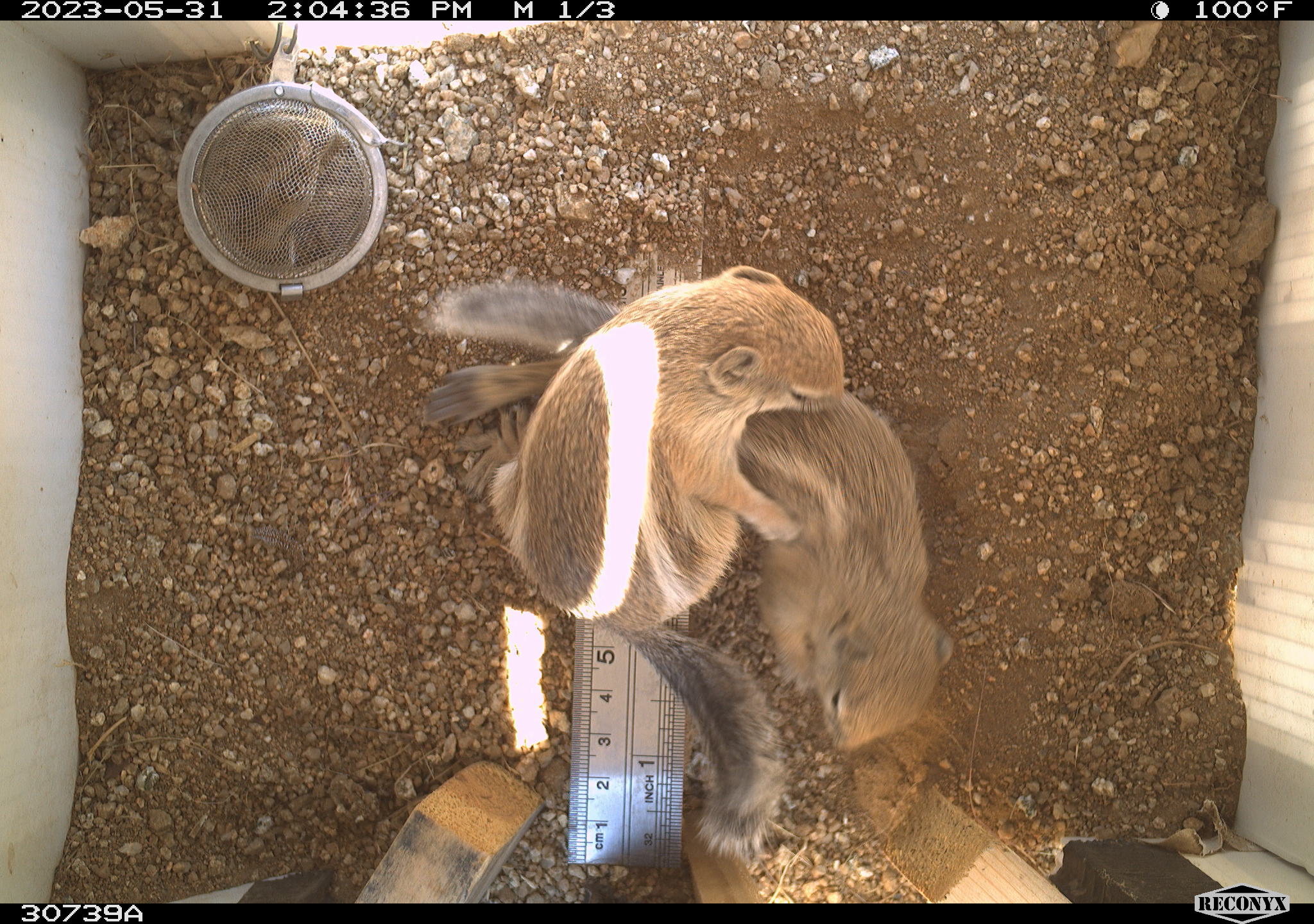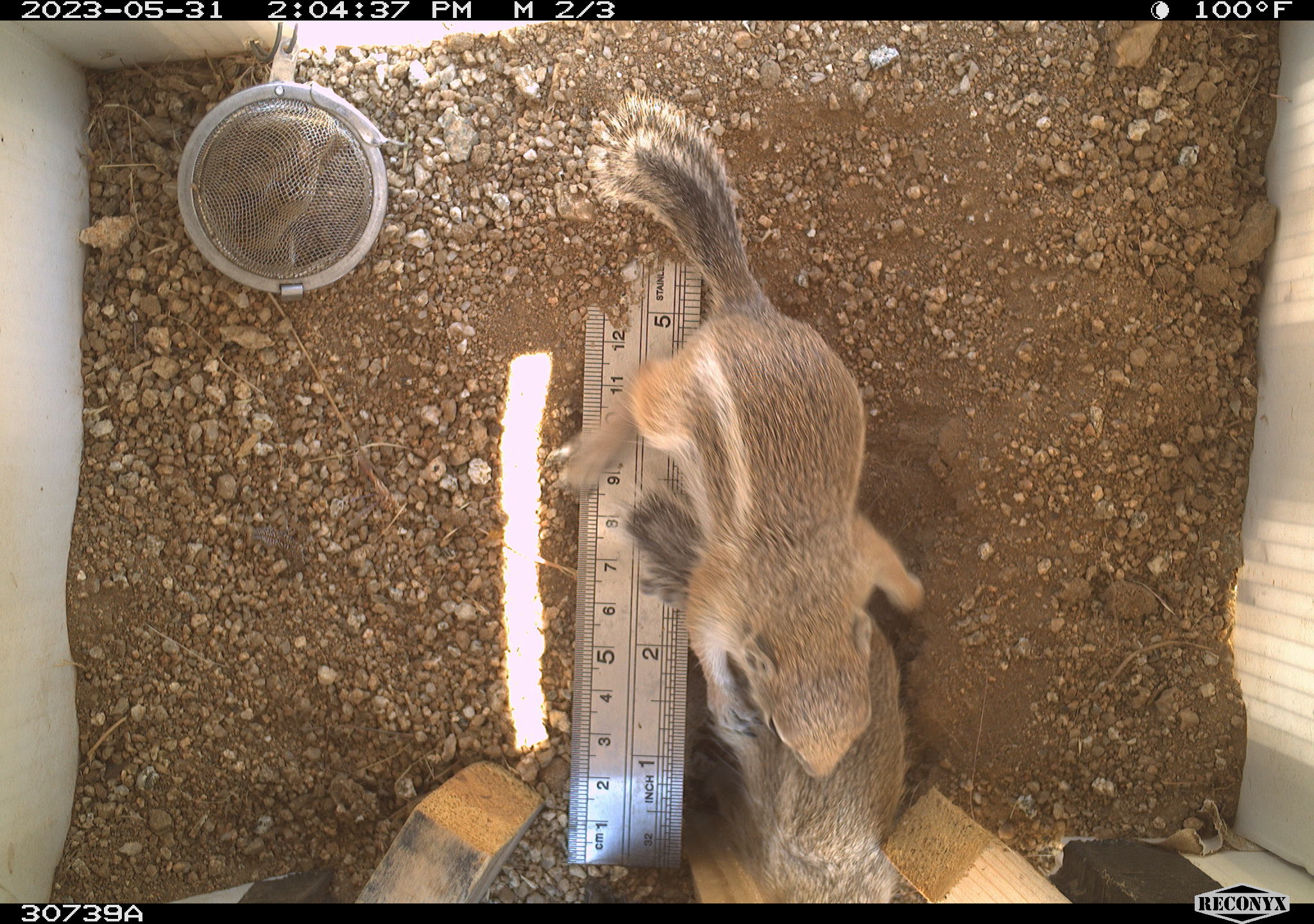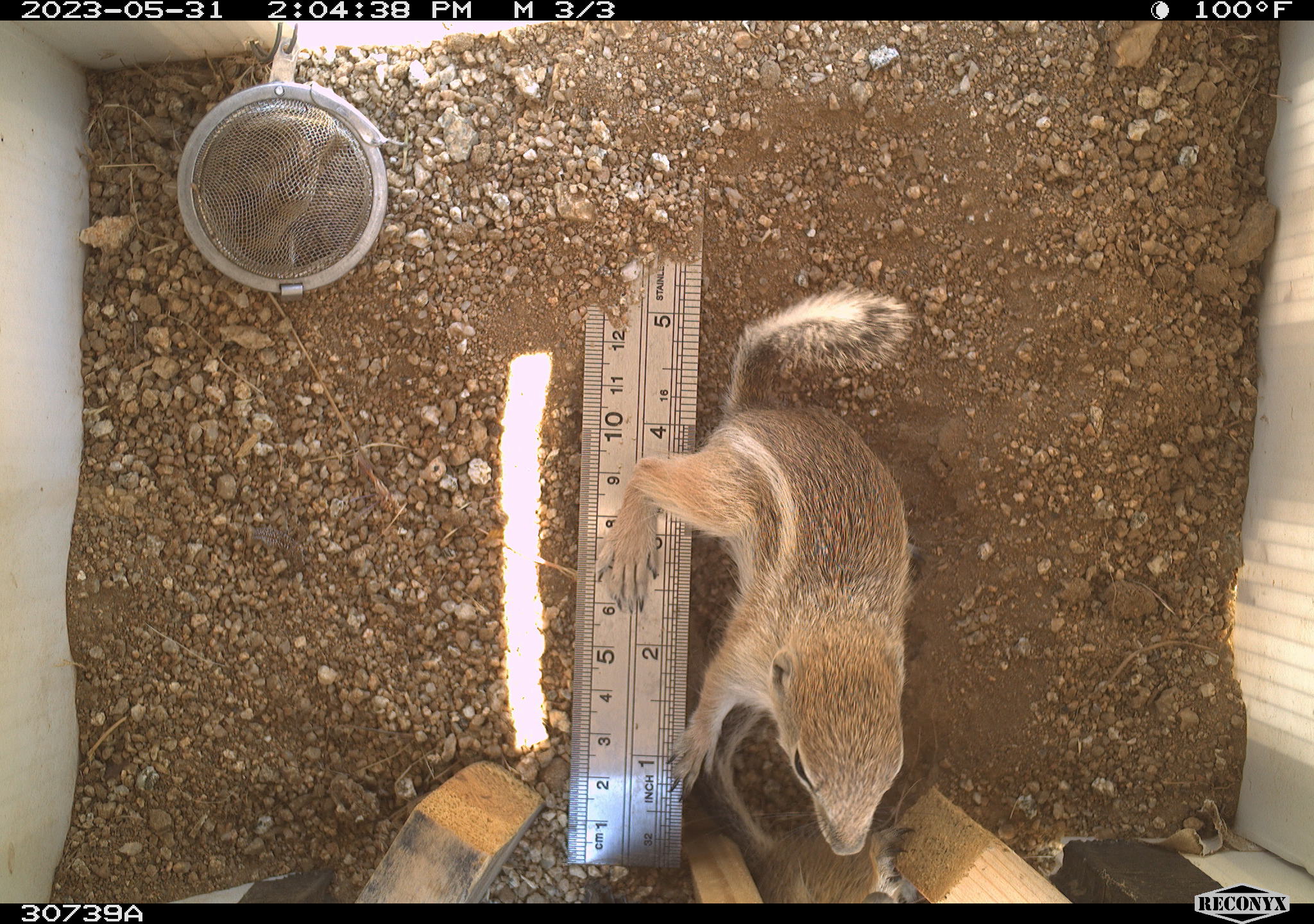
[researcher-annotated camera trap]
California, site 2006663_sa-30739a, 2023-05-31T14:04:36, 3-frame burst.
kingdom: Animalia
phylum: Chordata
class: Mammalia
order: Rodentia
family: Sciuridae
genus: Ammospermophilus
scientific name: Ammospermophilus leucurus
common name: white-tailed antelope squirrel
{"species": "white-tailed antelope squirrel (Ammospermophilus leucurus)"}